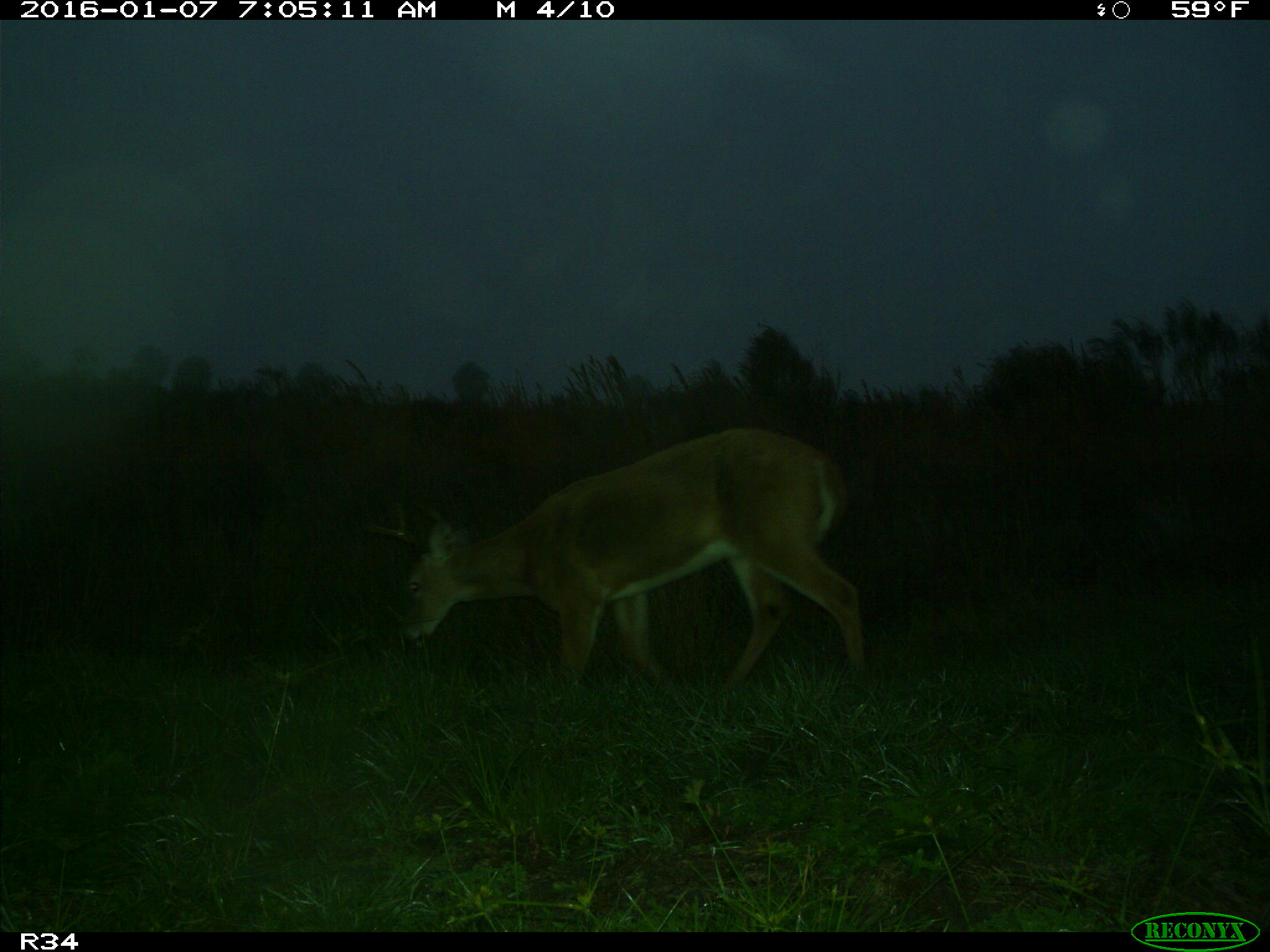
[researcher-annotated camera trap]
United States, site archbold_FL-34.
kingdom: Animalia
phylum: Chordata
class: Mammalia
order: Artiodactyla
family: Cervidae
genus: Odocoileus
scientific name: Odocoileus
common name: deer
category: unidentified deer